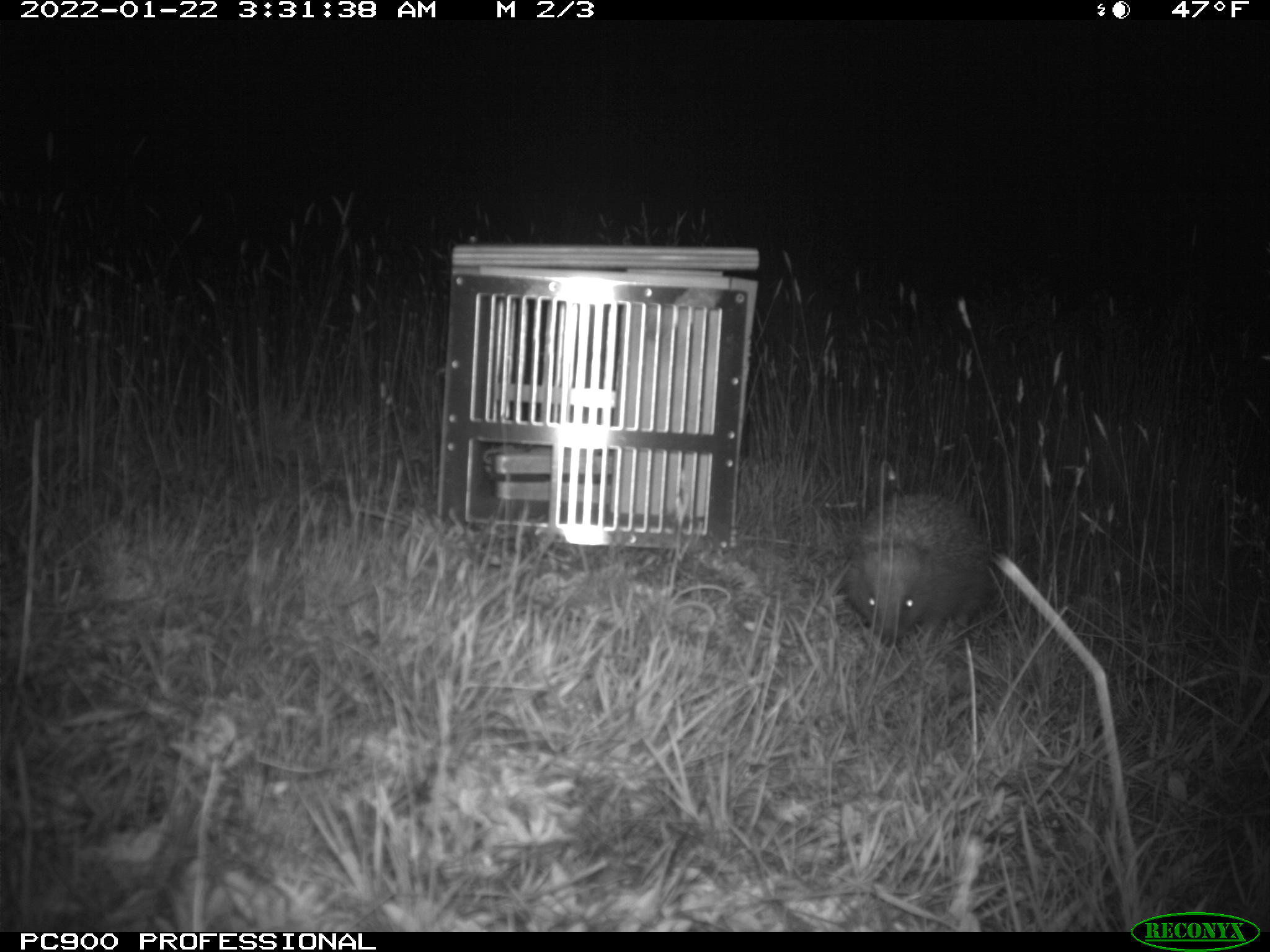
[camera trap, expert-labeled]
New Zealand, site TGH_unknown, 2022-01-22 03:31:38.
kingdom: Animalia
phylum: Chordata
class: Mammalia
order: Eulipotyphla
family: Erinaceidae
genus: Erinaceus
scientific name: Erinaceus europaeus europaeus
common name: european hedgehog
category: hedgehog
Hedgehog (european hedgehog) (Erinaceus europaeus europaeus).